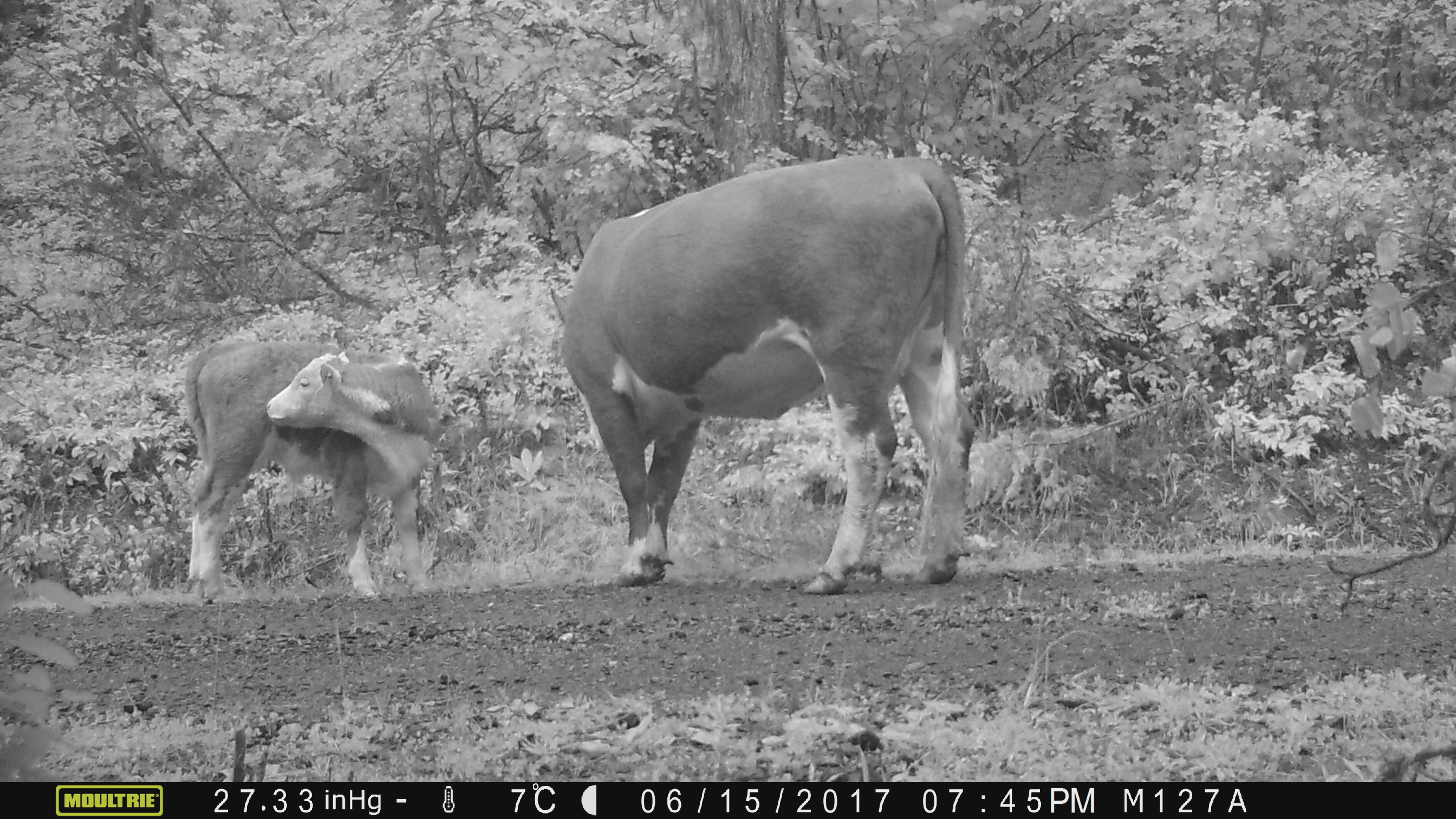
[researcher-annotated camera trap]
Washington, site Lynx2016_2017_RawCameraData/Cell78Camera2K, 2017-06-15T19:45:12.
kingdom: Animalia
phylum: Chordata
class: Mammalia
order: Artiodactyla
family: Bovidae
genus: Bos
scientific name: Bos taurus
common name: domestic cattle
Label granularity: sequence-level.